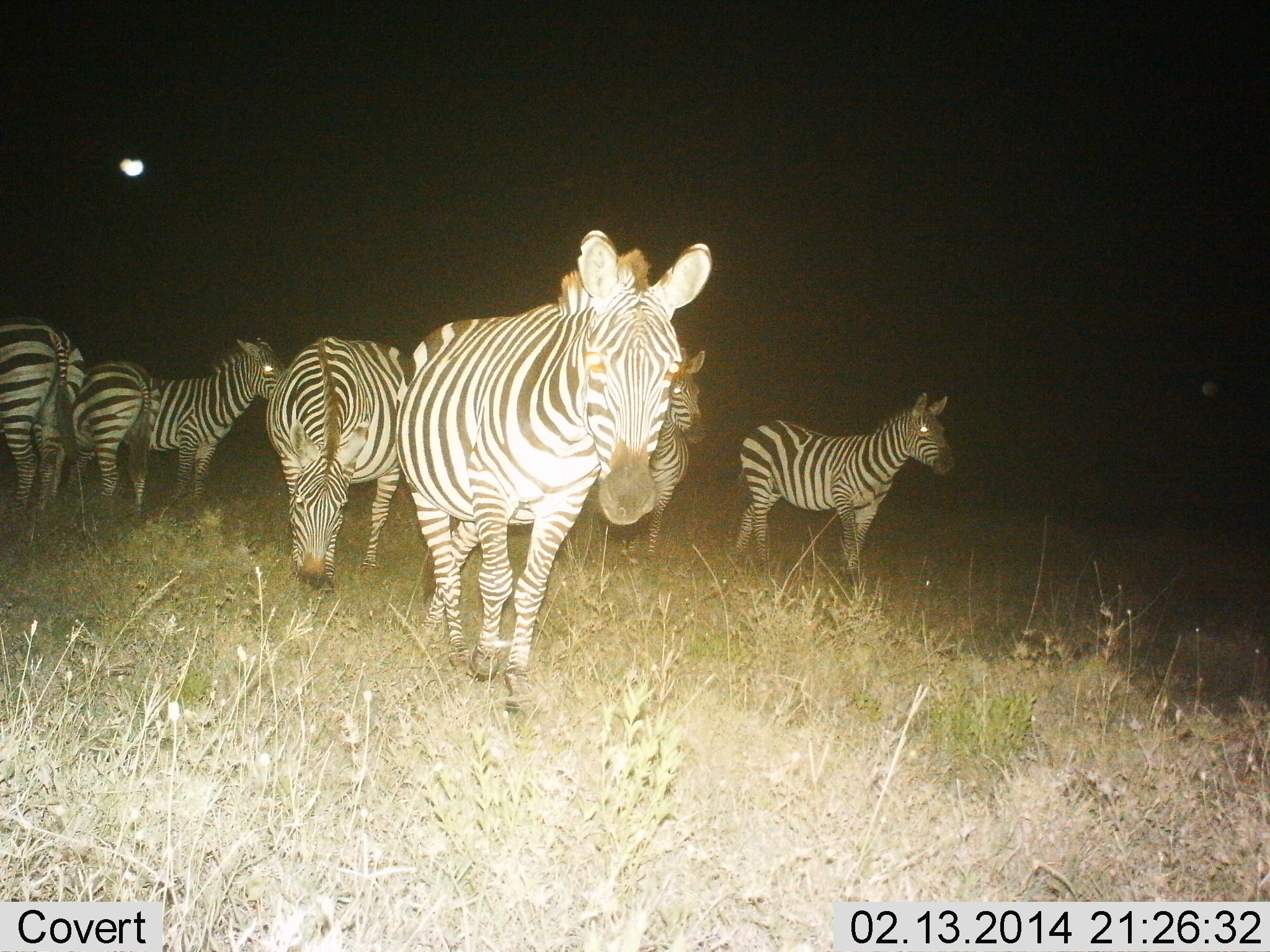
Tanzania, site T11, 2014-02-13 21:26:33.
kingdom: Animalia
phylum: Chordata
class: Mammalia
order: Perissodactyla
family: Equidae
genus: Equus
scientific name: Equus quagga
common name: plains zebra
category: zebra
Zebra (plains zebra) (Equus quagga), count 7. Behavior (volunteer vote fractions): standing 73%, resting 7%, moving 49%, interacting 5%. Young present (vote fraction): 2%. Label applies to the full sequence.